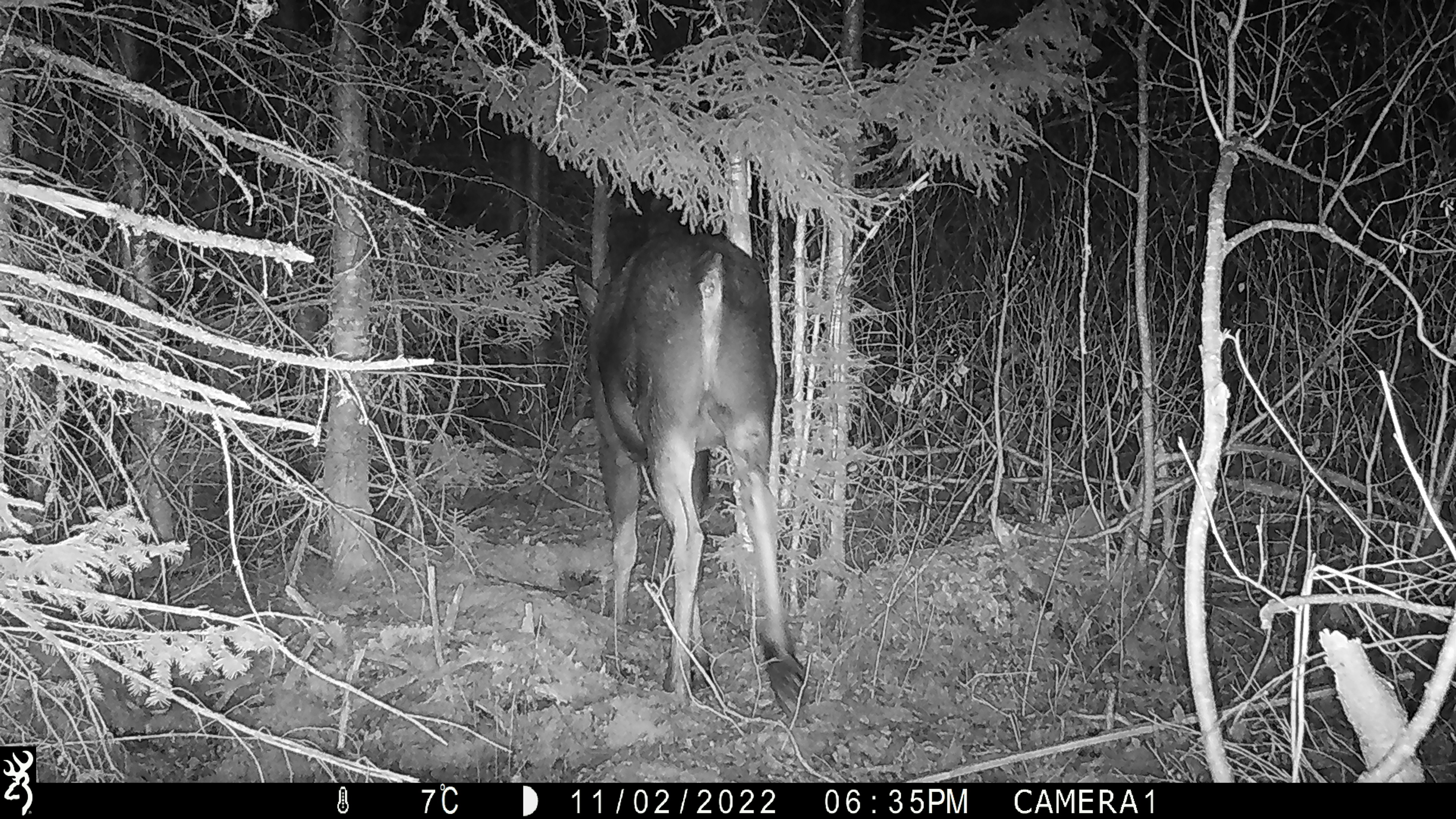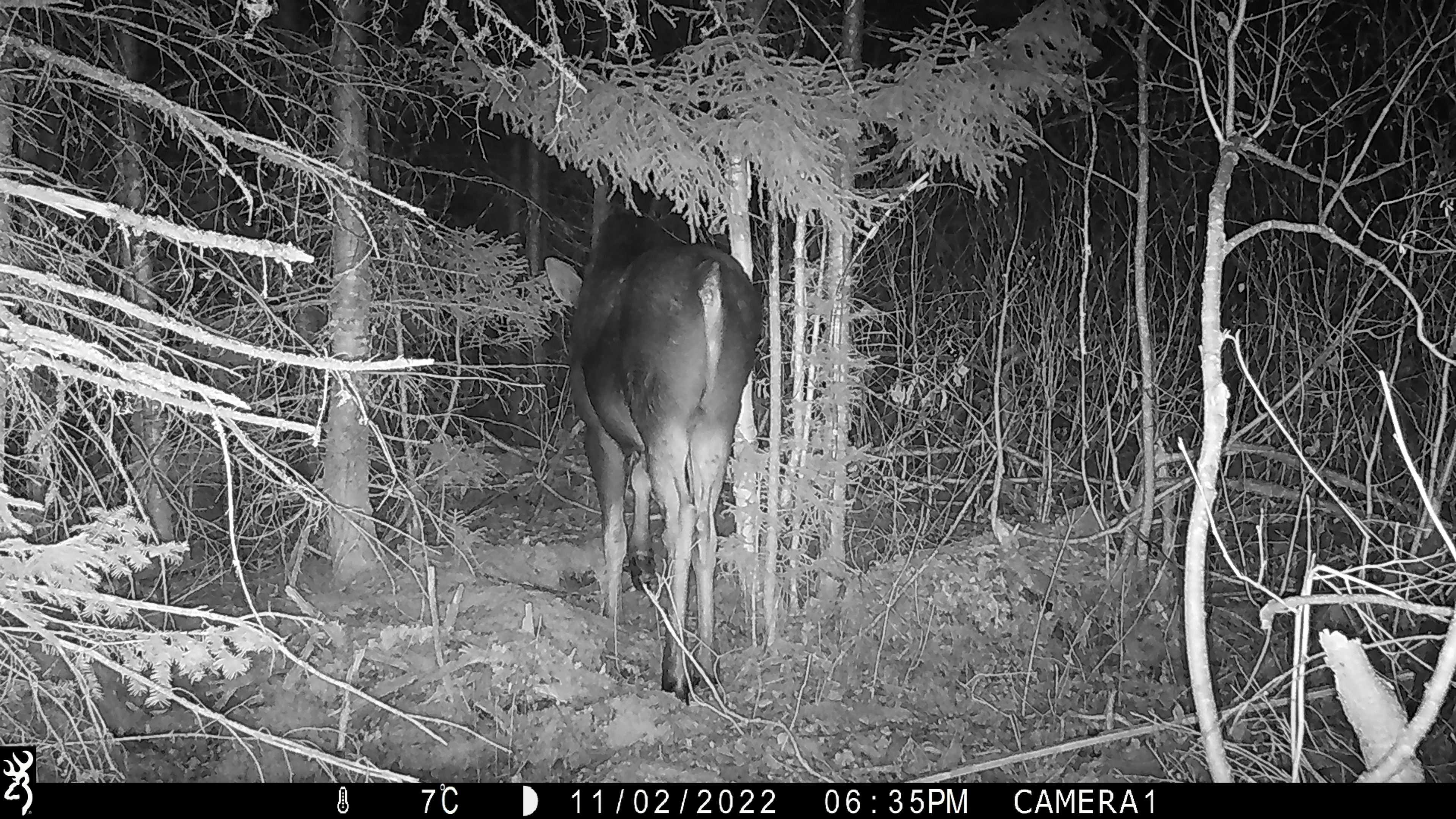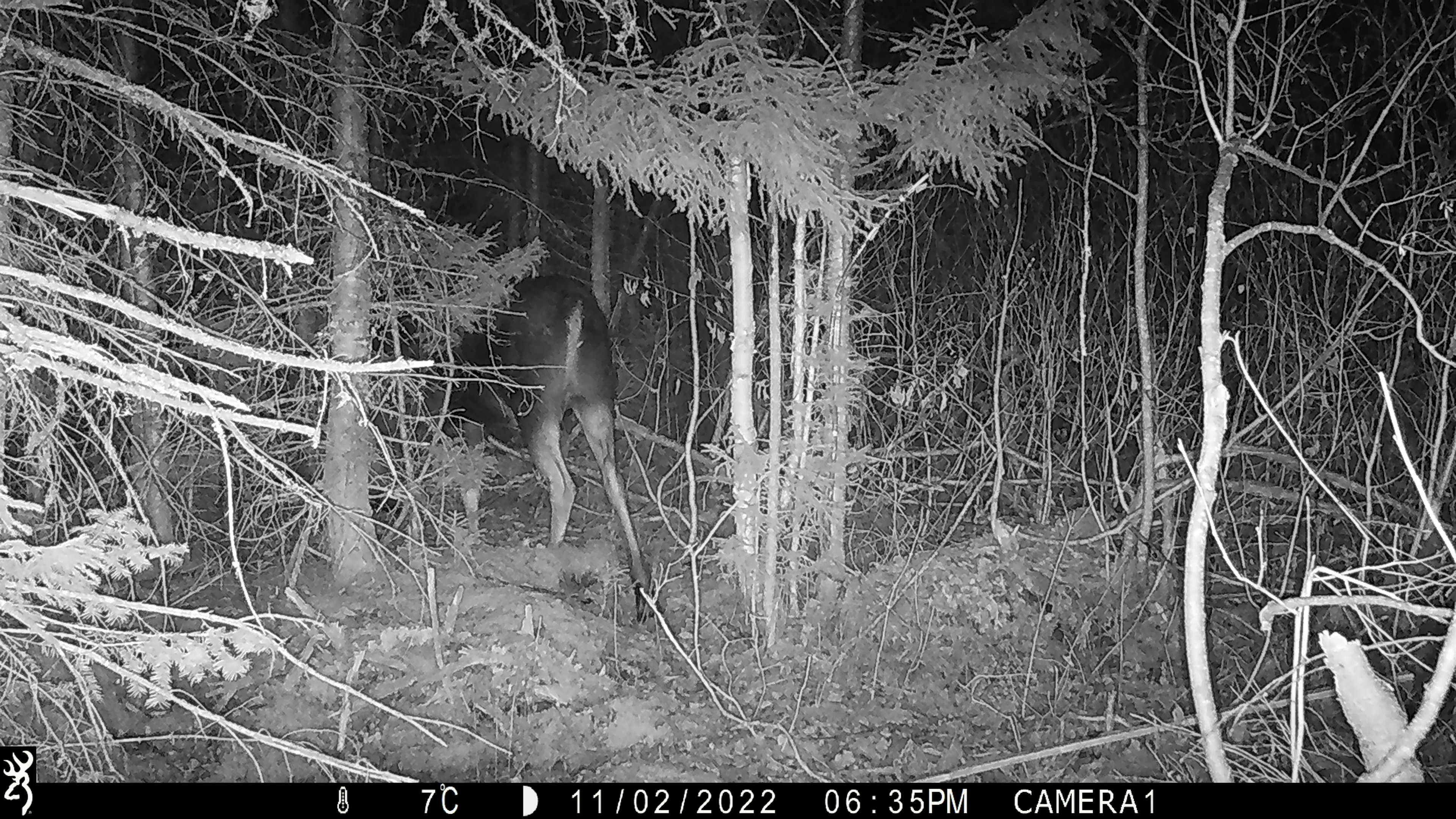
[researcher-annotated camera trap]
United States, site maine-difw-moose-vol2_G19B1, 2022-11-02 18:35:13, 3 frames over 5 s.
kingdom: Animalia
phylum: Chordata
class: Mammalia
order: Artiodactyla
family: Cervidae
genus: Alces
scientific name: Alces alces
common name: moose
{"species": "moose (Alces alces)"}